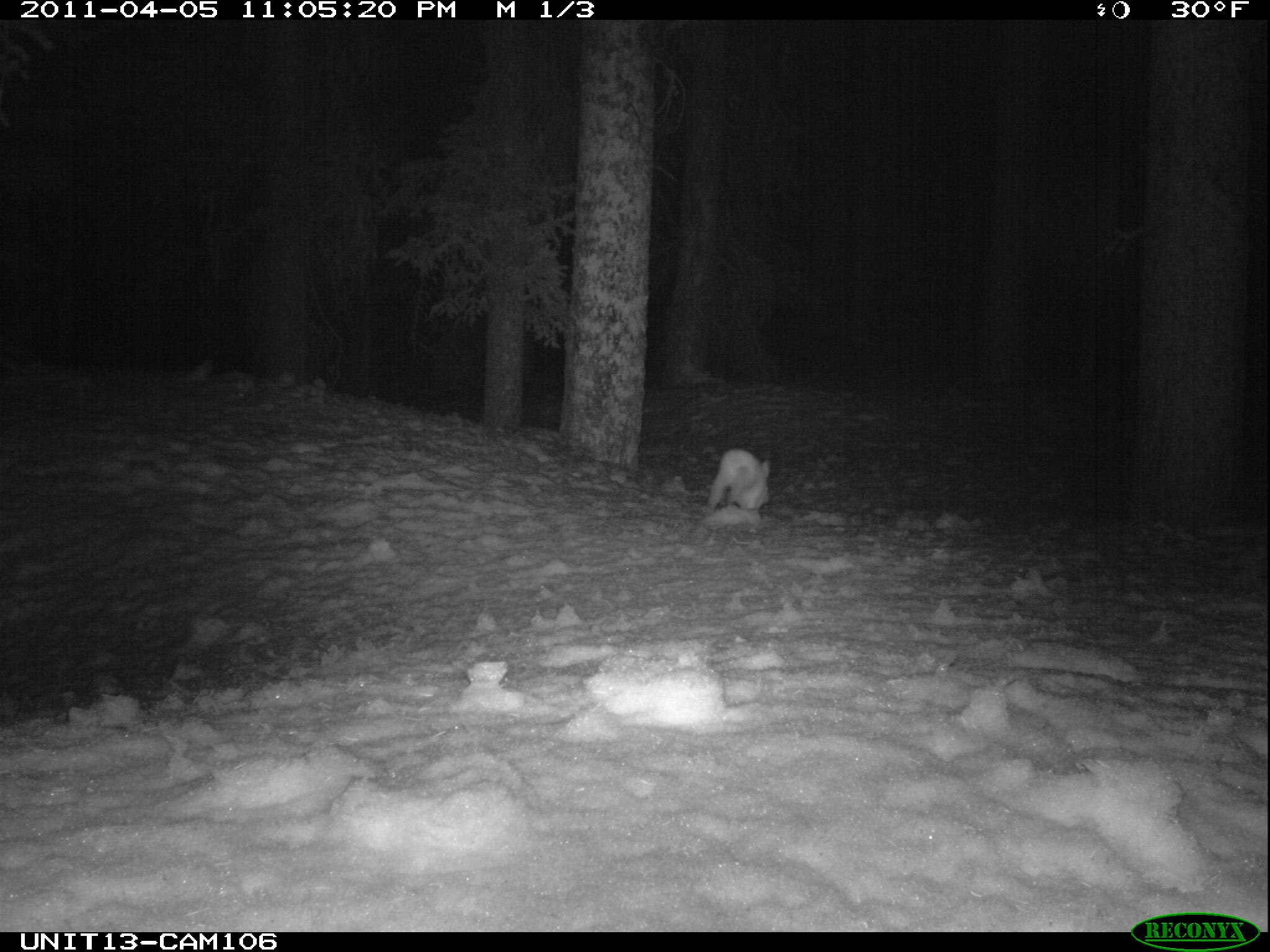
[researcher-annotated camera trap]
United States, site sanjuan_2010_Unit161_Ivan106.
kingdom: Animalia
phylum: Chordata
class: Mammalia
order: Lagomorpha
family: Leporidae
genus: Lepus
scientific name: Lepus americanus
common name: snowshoe hare